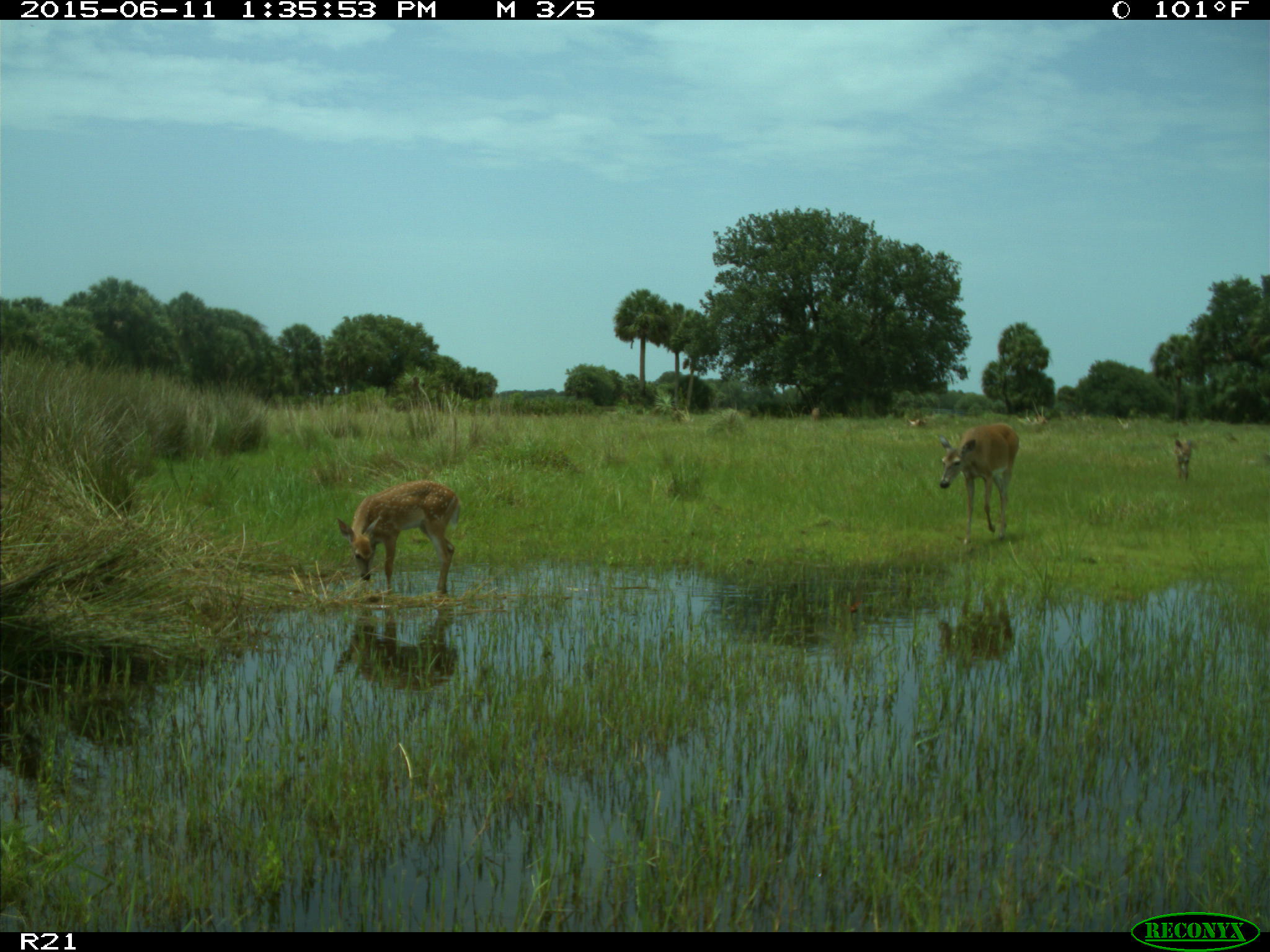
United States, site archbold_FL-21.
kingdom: Animalia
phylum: Chordata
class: Mammalia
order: Artiodactyla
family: Cervidae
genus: Odocoileus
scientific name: Odocoileus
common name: deer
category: unidentified deer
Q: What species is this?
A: Unidentified deer (deer) (Odocoileus).